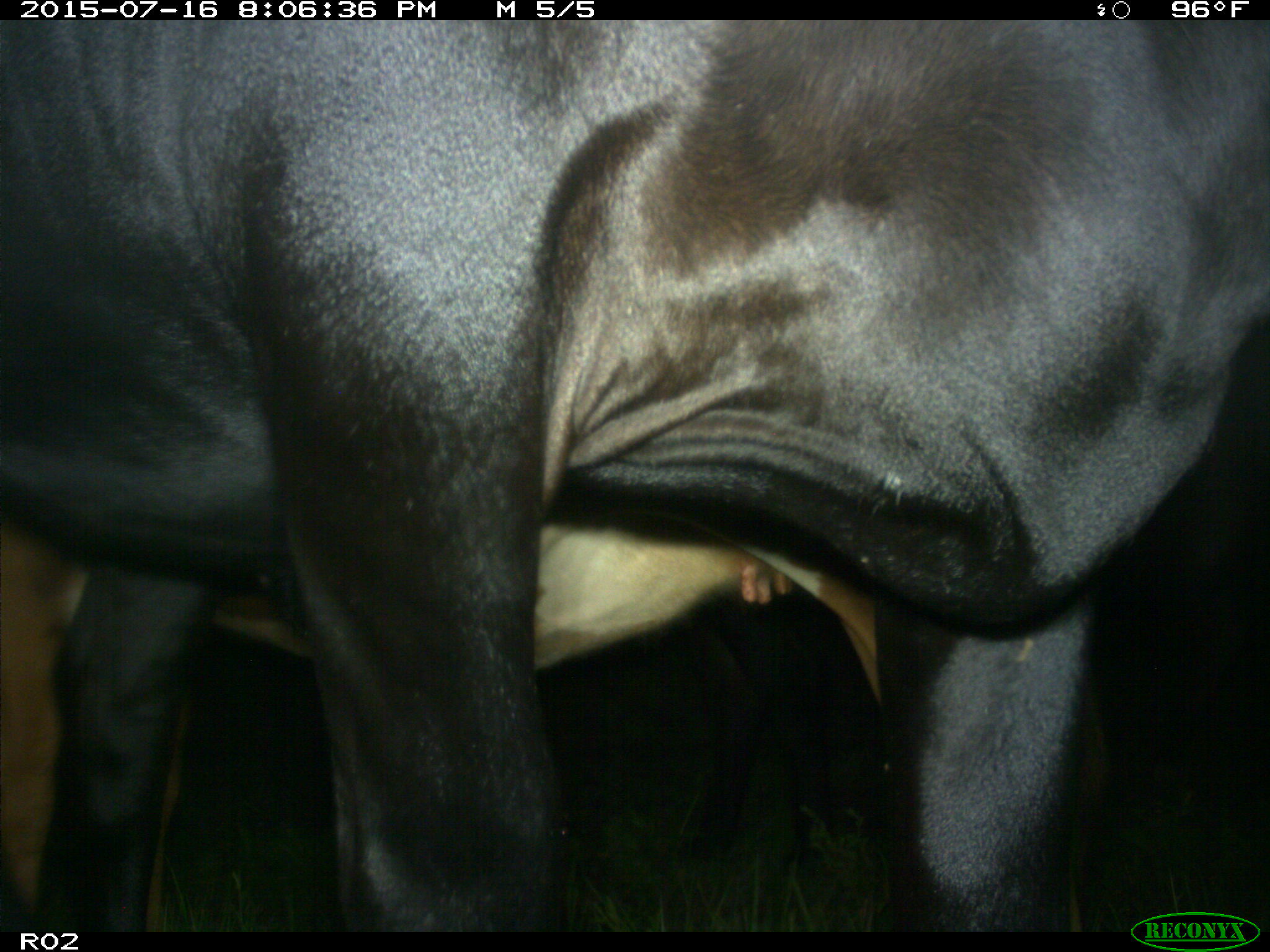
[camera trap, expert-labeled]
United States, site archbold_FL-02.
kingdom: Animalia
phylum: Chordata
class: Mammalia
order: Artiodactyla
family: Bovidae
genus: Bos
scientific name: Bos taurus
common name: domestic cow